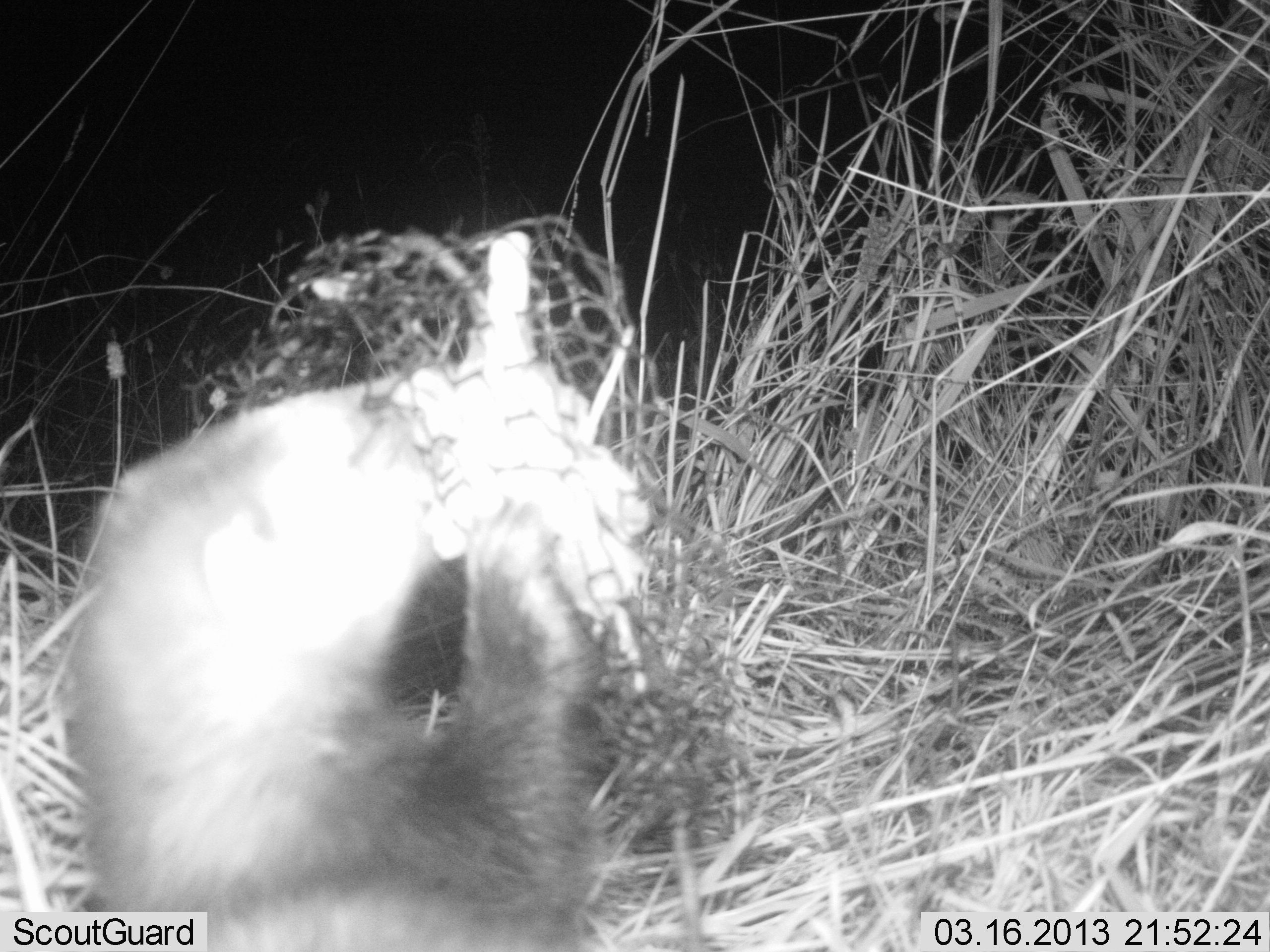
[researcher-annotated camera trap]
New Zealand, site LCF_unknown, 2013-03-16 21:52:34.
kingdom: Animalia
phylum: Chordata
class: Mammalia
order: Carnivora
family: Mustelidae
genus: Mustela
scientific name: Mustela furo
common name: ferret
Ferret (Mustela furo).